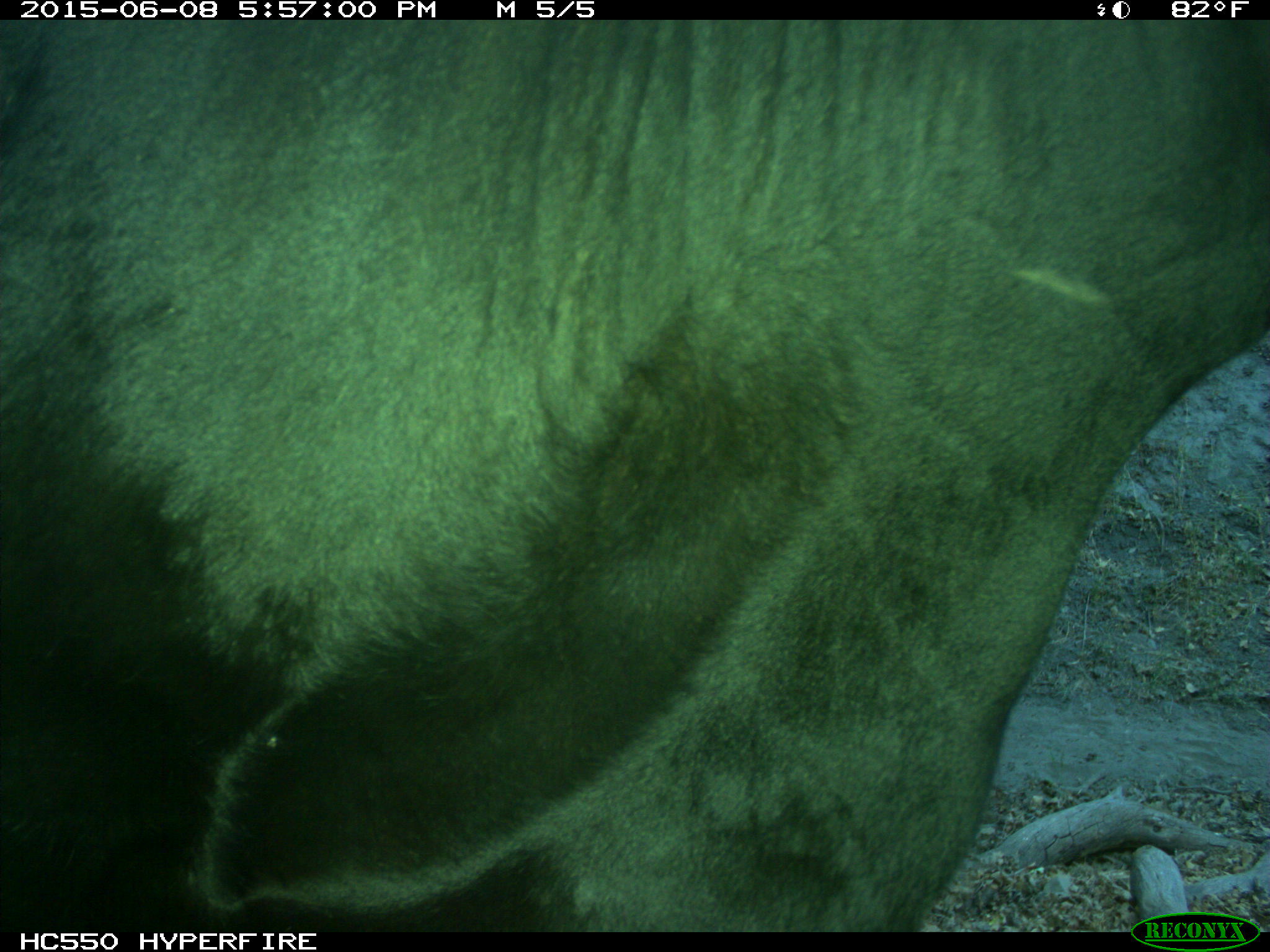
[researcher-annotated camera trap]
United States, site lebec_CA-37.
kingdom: Animalia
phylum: Chordata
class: Mammalia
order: Artiodactyla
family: Bovidae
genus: Bos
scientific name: Bos taurus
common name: domestic cow